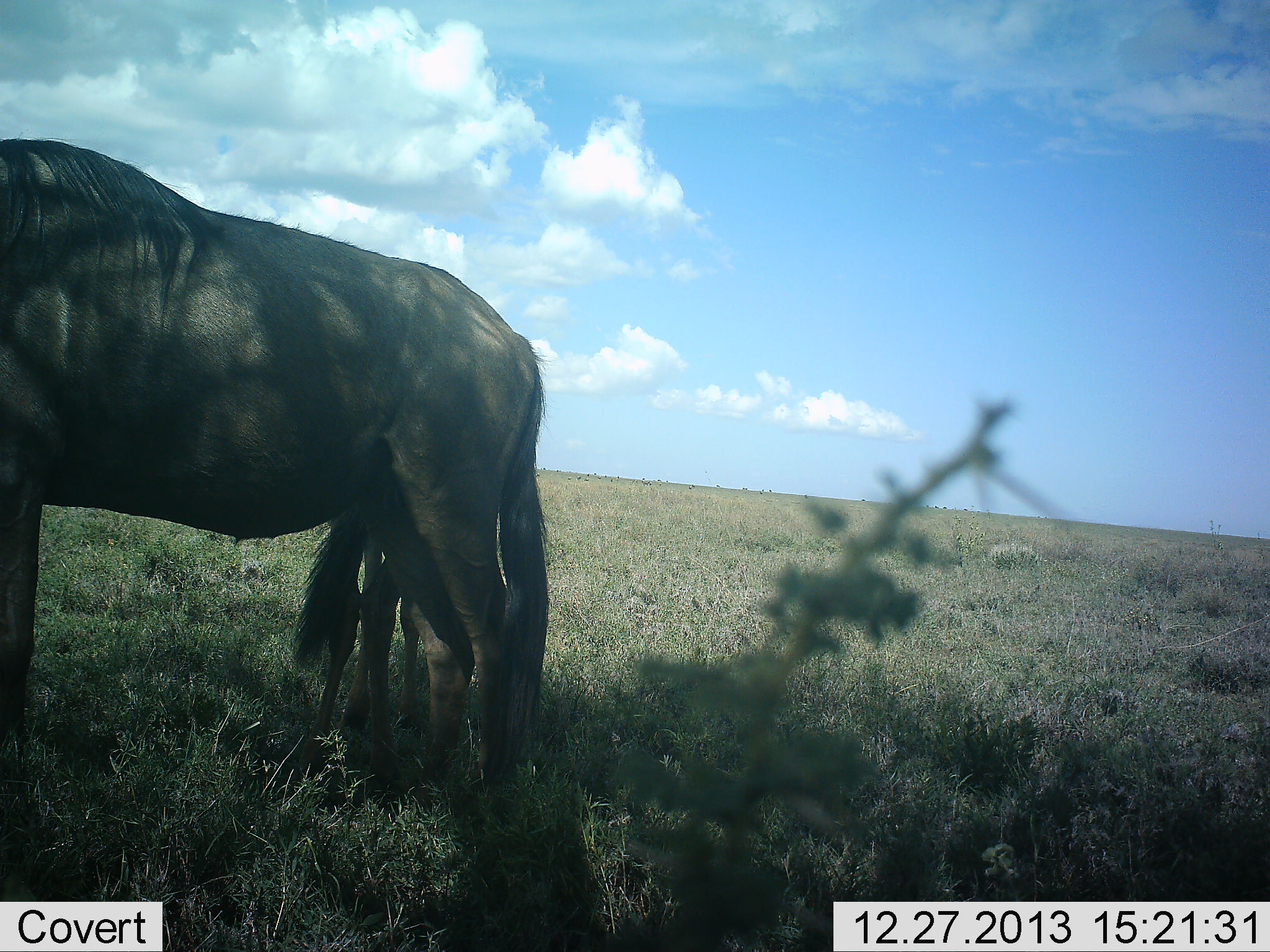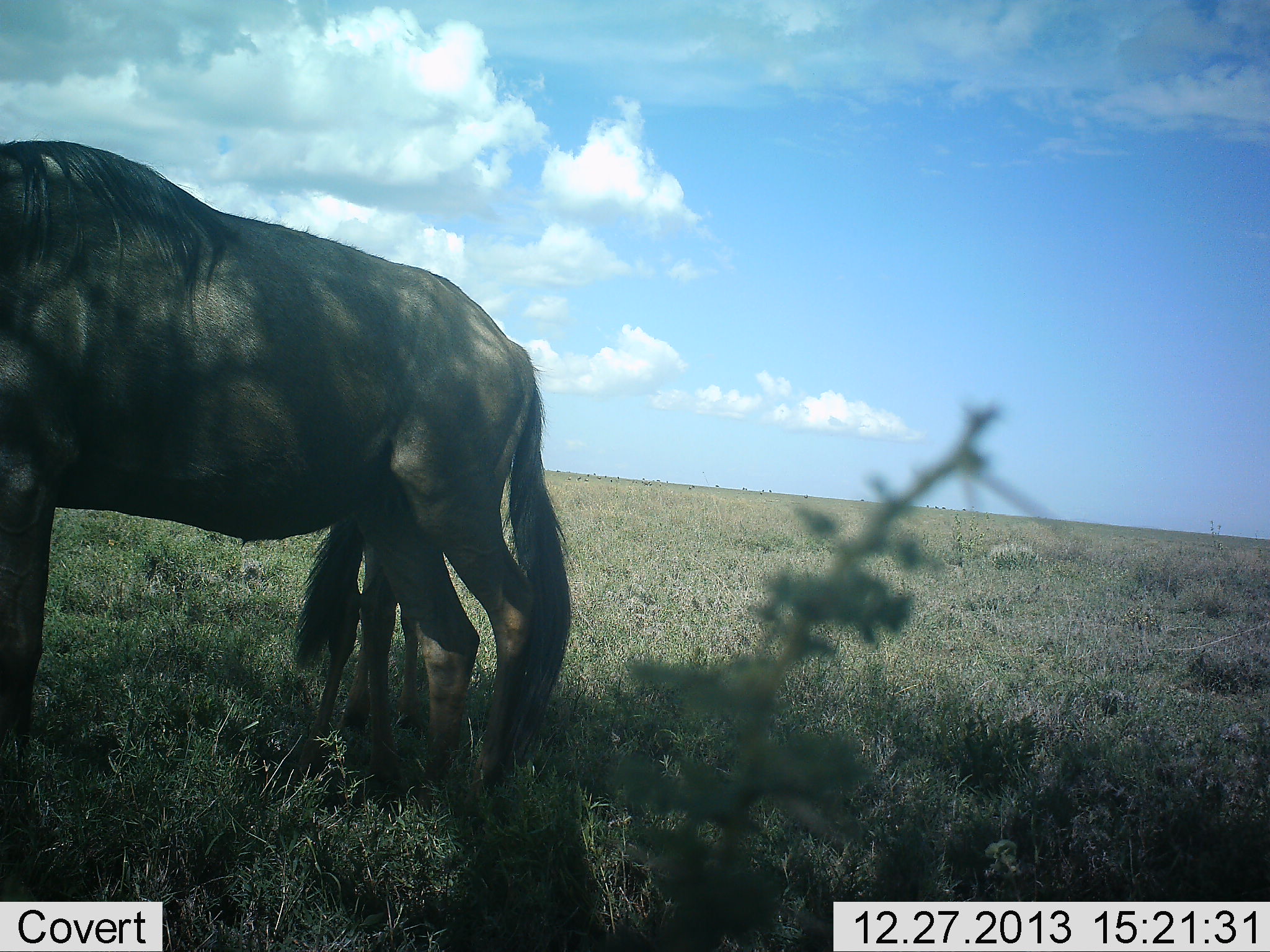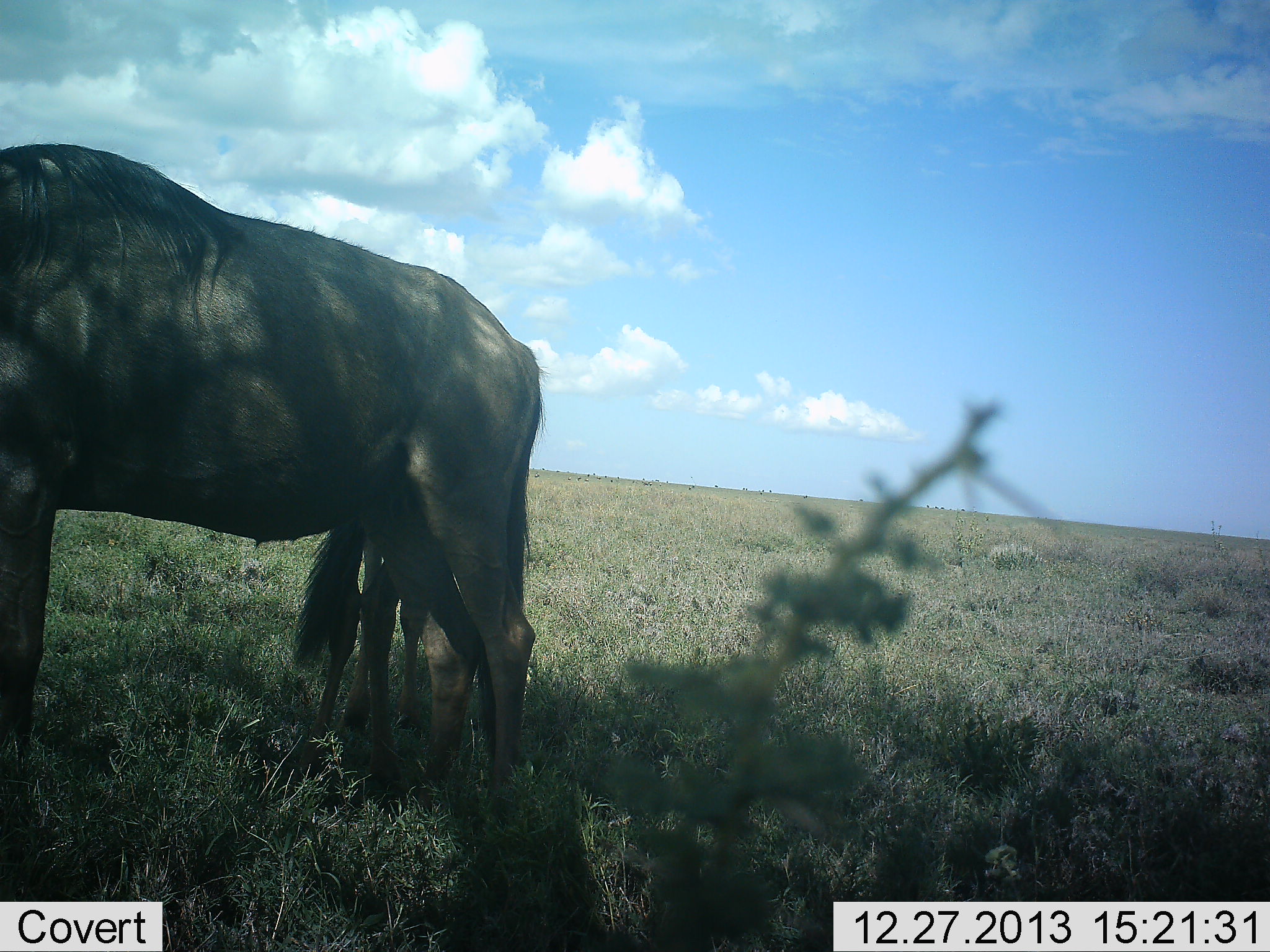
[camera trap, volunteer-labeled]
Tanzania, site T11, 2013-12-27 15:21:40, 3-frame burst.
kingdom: Animalia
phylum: Chordata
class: Mammalia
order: Artiodactyla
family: Bovidae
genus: Connochaetes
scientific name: Connochaetes taurinus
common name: blue wildebeest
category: wildebeest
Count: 2.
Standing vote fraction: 80%.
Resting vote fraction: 20%.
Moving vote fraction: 0%.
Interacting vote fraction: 0%.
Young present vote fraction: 50%.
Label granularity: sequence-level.